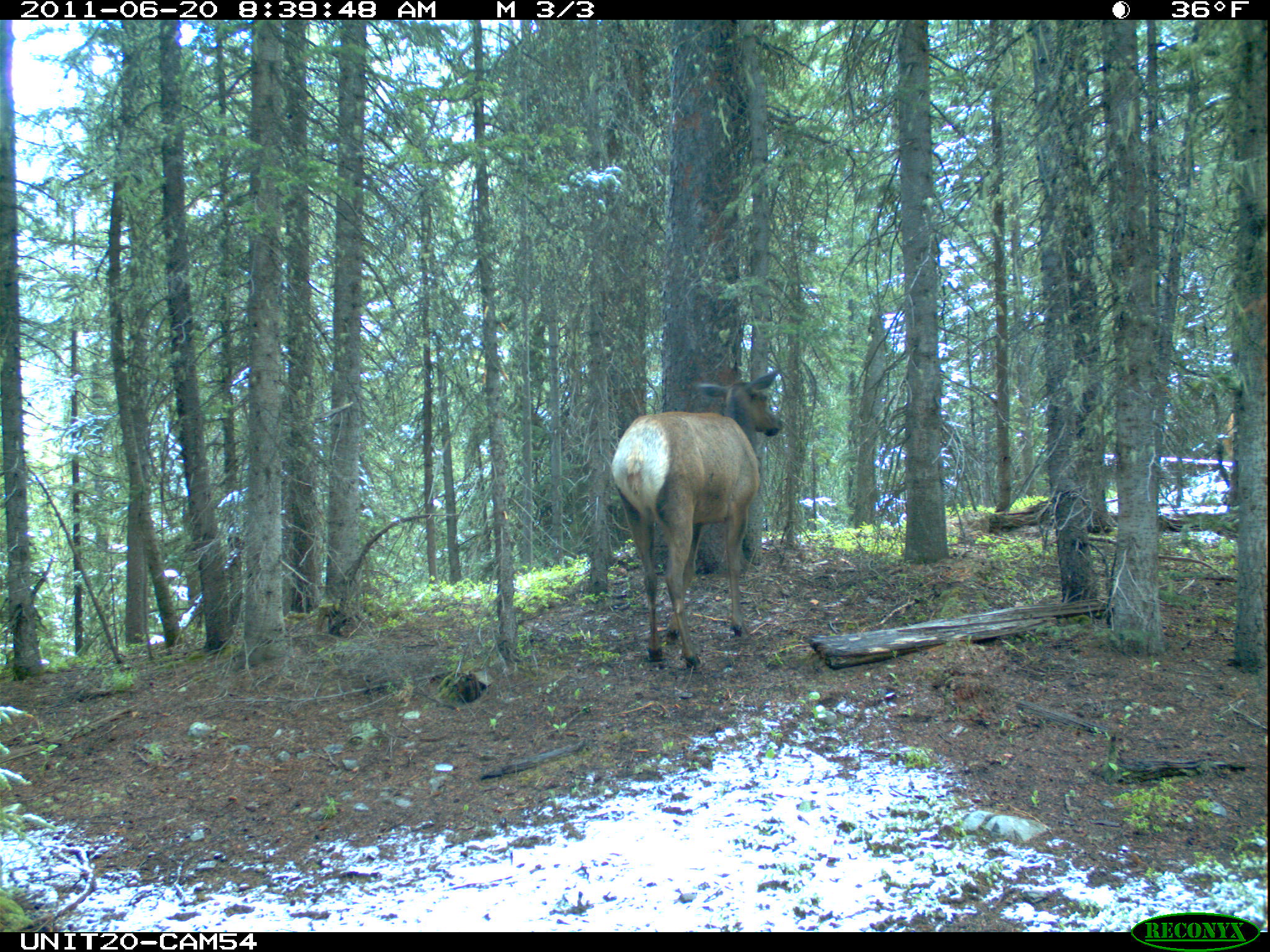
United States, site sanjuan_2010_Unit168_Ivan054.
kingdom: Animalia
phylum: Chordata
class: Mammalia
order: Artiodactyla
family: Cervidae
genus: Cervus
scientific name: Cervus elaphus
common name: red deer